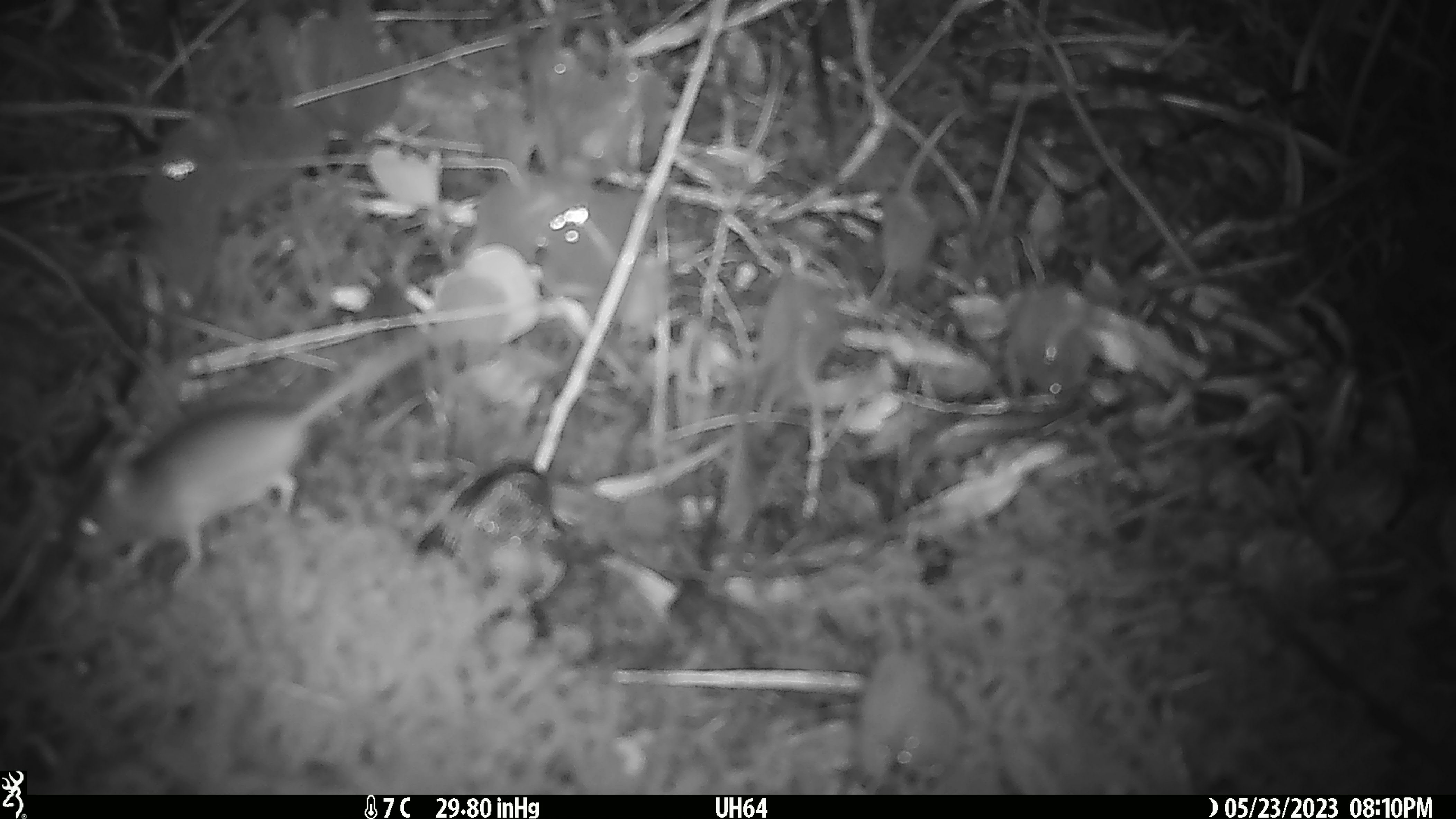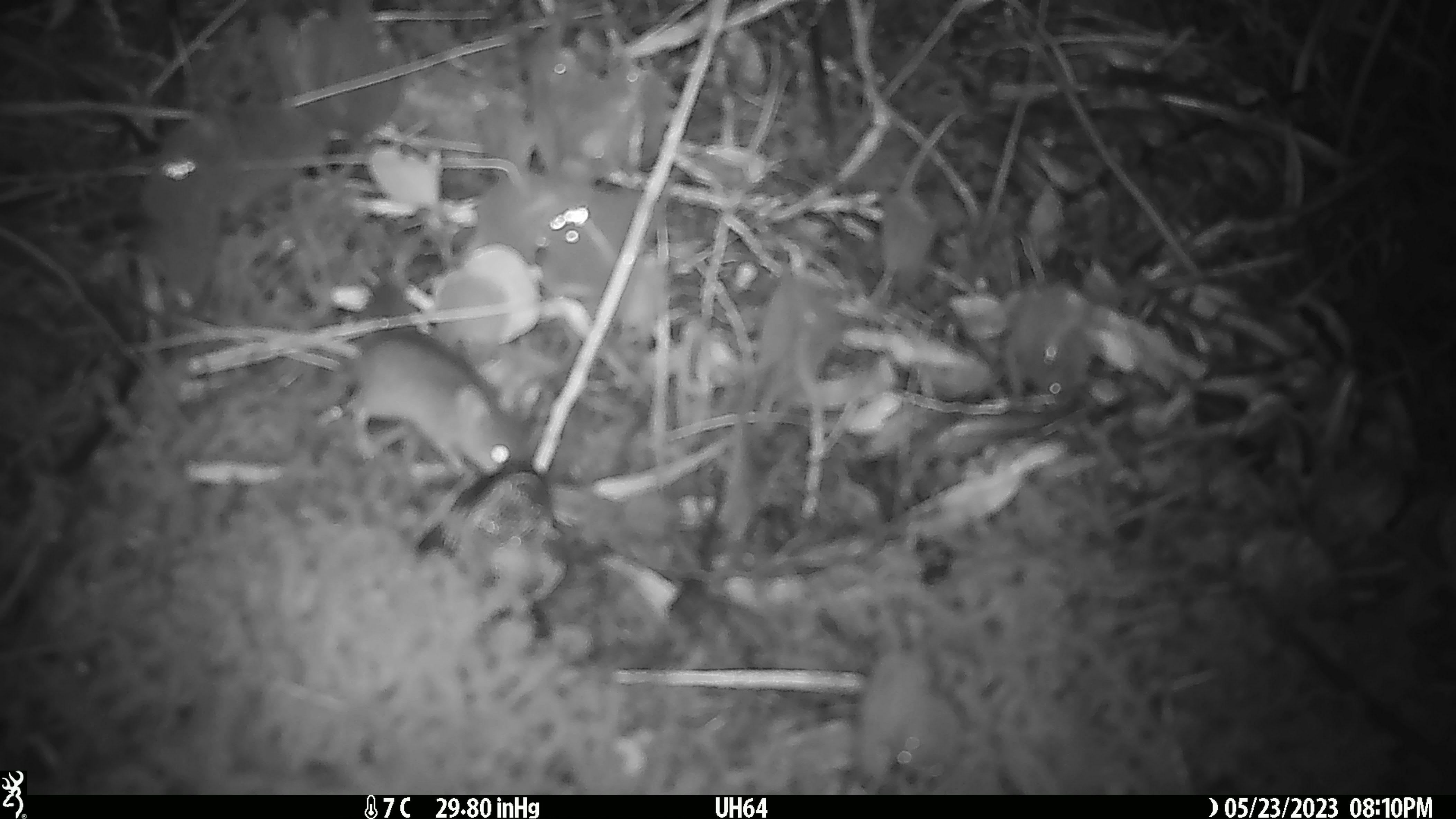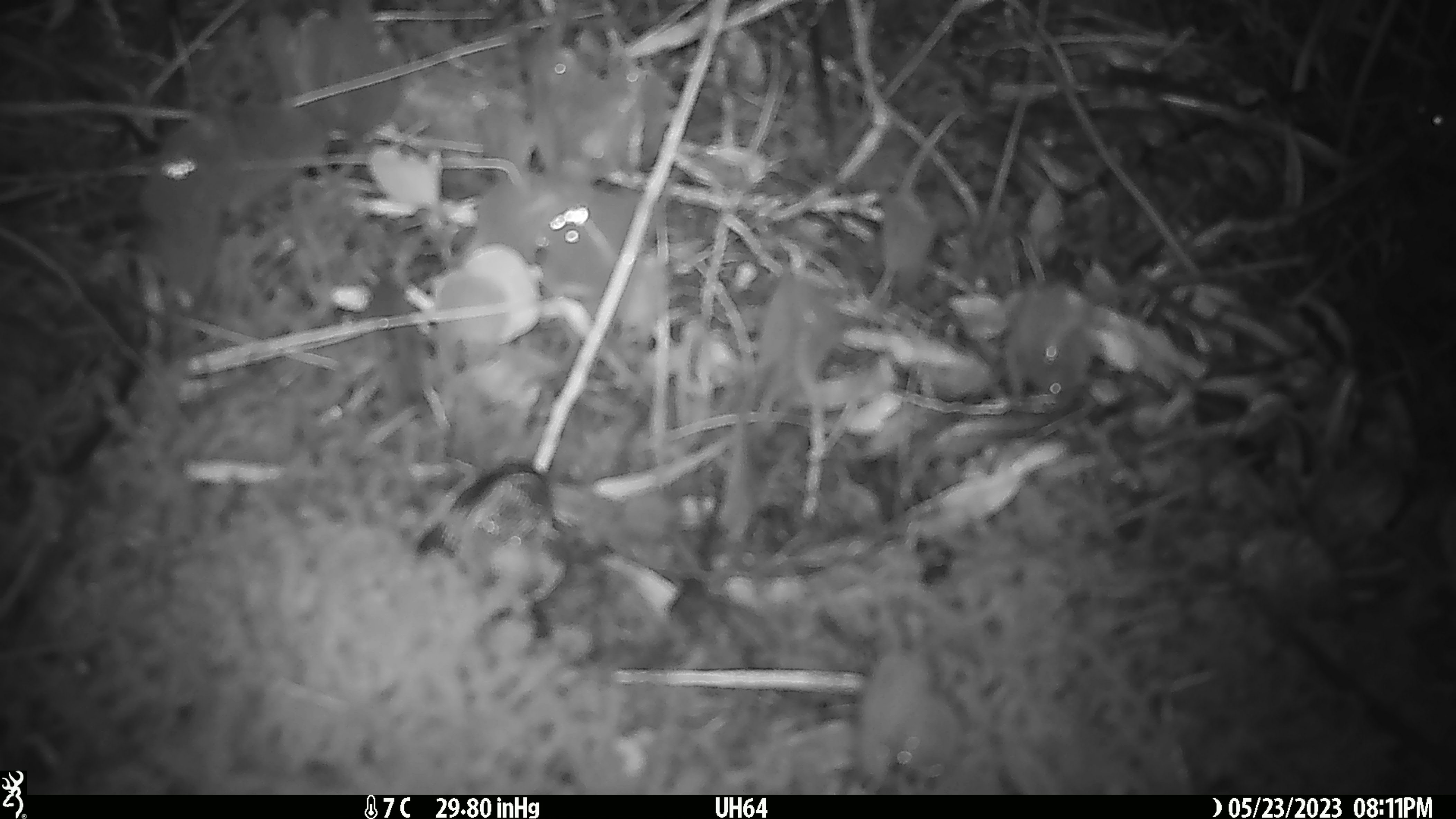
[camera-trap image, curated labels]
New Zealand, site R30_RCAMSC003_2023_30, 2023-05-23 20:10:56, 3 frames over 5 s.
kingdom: Animalia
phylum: Chordata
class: Mammalia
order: Rodentia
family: Muridae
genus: Mus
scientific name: Mus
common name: mouse